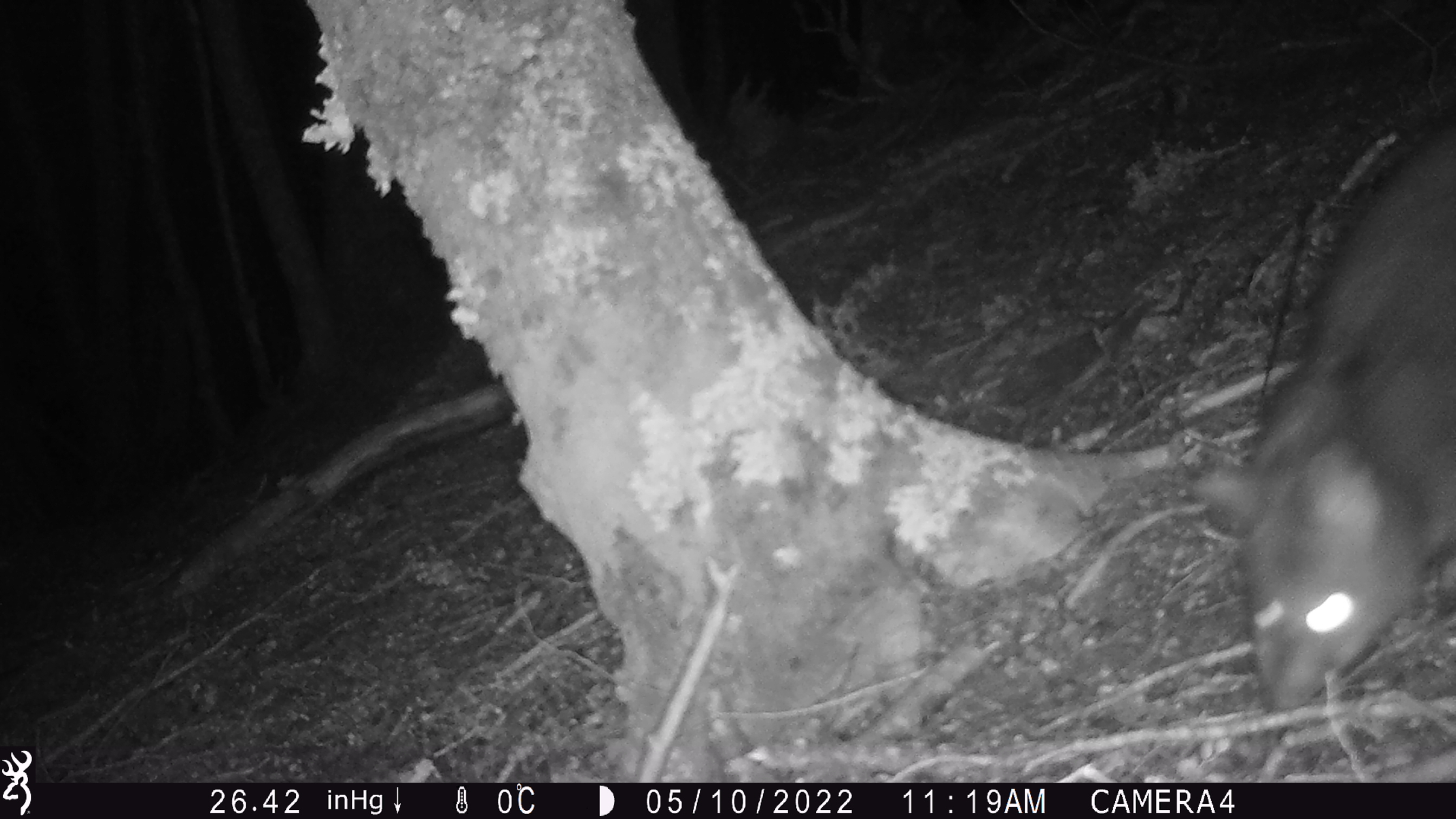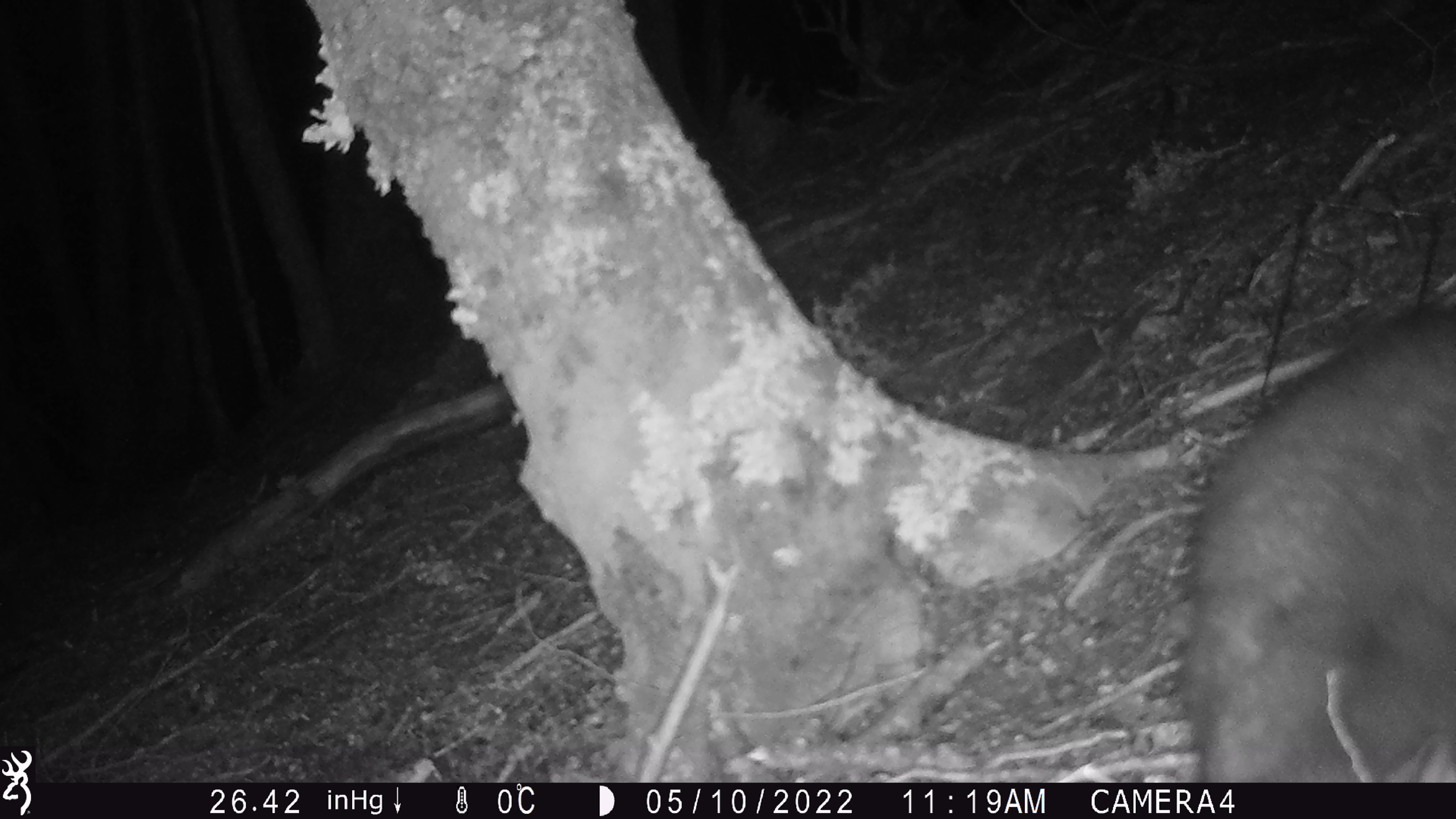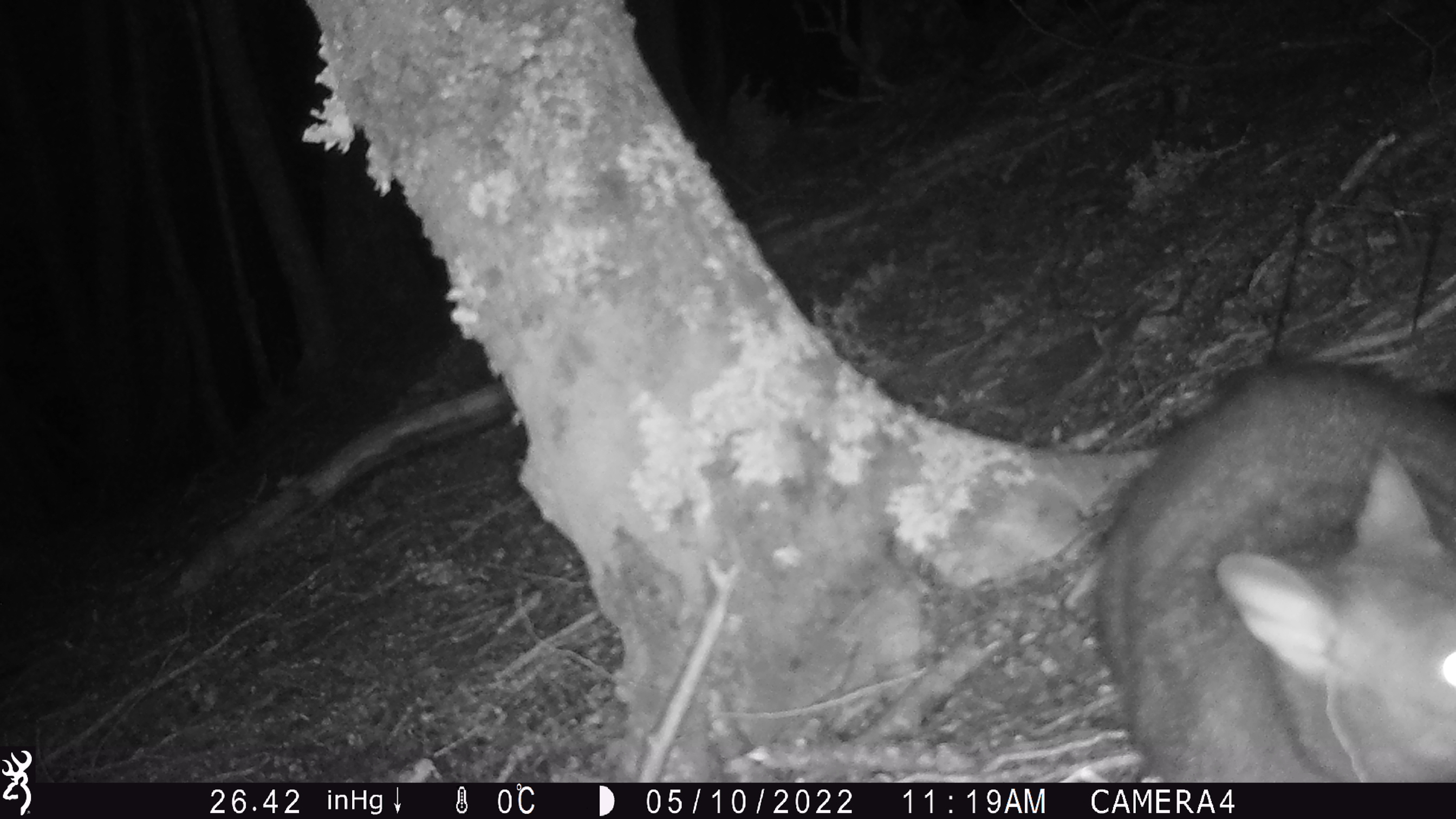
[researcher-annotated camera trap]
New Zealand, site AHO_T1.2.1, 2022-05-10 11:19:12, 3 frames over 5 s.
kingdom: Animalia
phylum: Chordata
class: Mammalia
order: Diprotodontia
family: Phalangeridae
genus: Trichosurus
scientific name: Trichosurus vulpecula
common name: common brushtail possum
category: possum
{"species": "possum (common brushtail possum) (Trichosurus vulpecula)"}